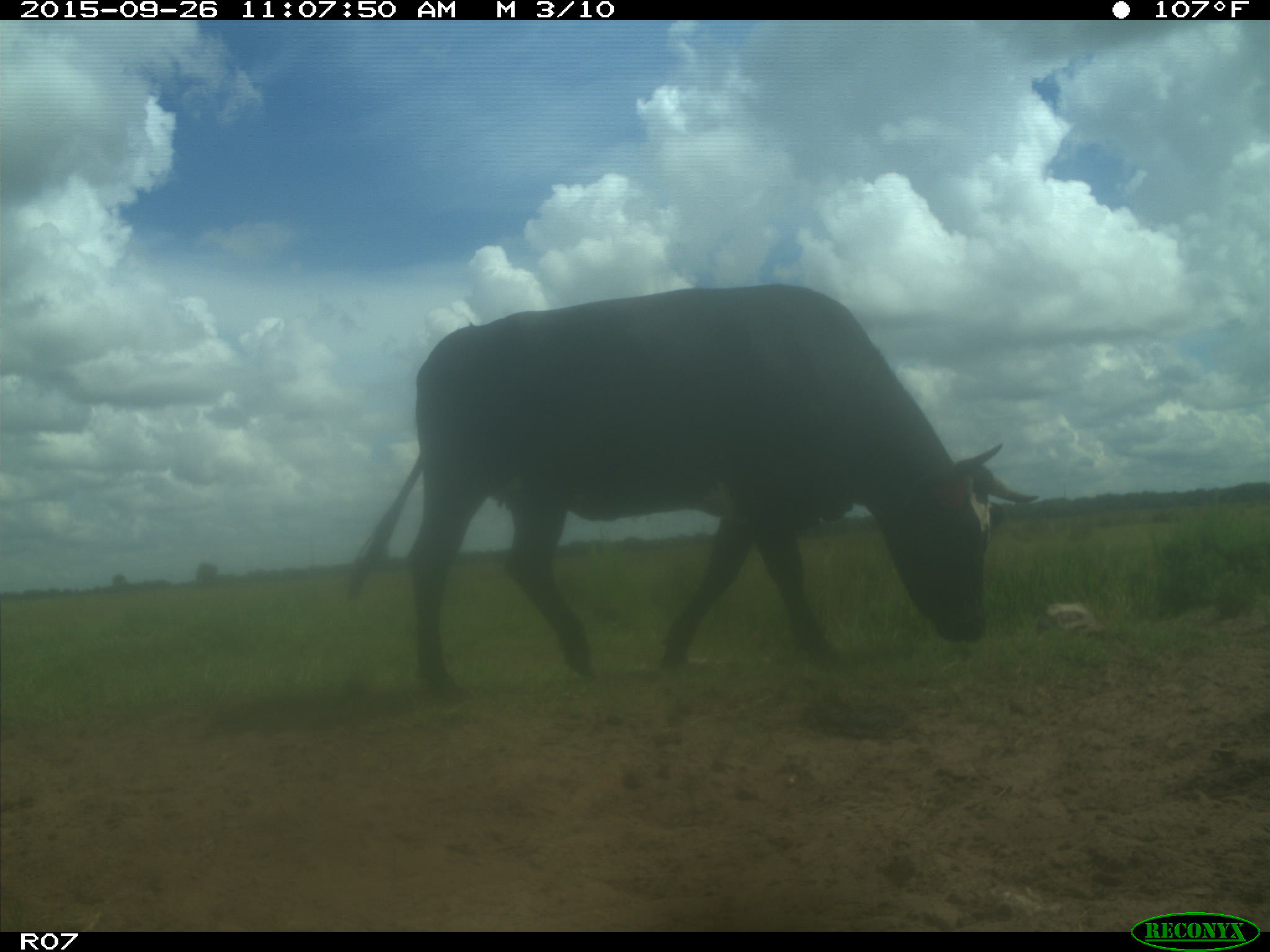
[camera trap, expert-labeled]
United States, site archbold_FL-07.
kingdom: Animalia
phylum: Chordata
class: Mammalia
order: Artiodactyla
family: Bovidae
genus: Bos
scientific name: Bos taurus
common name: domestic cow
Bos taurus (domestic cow).